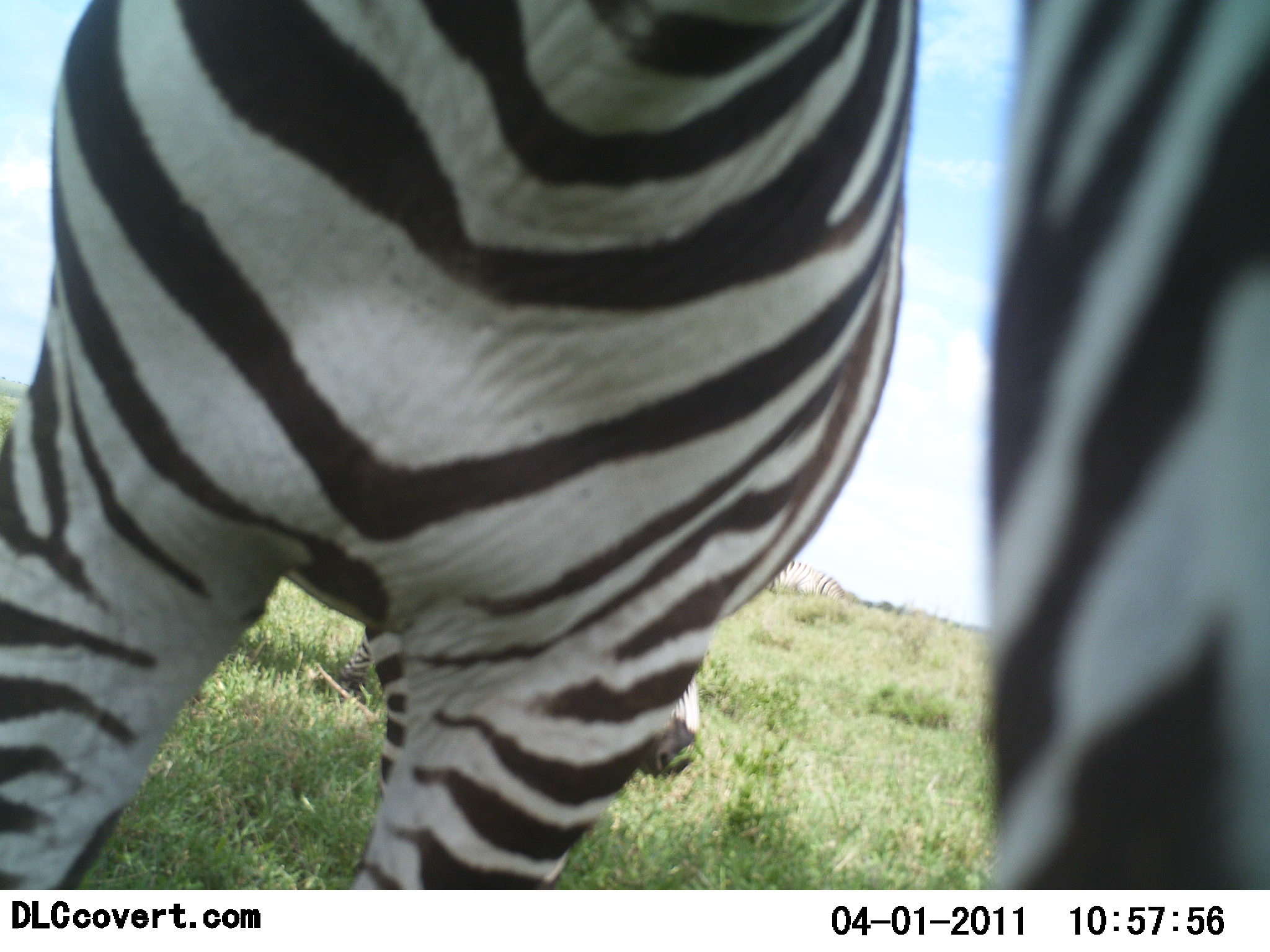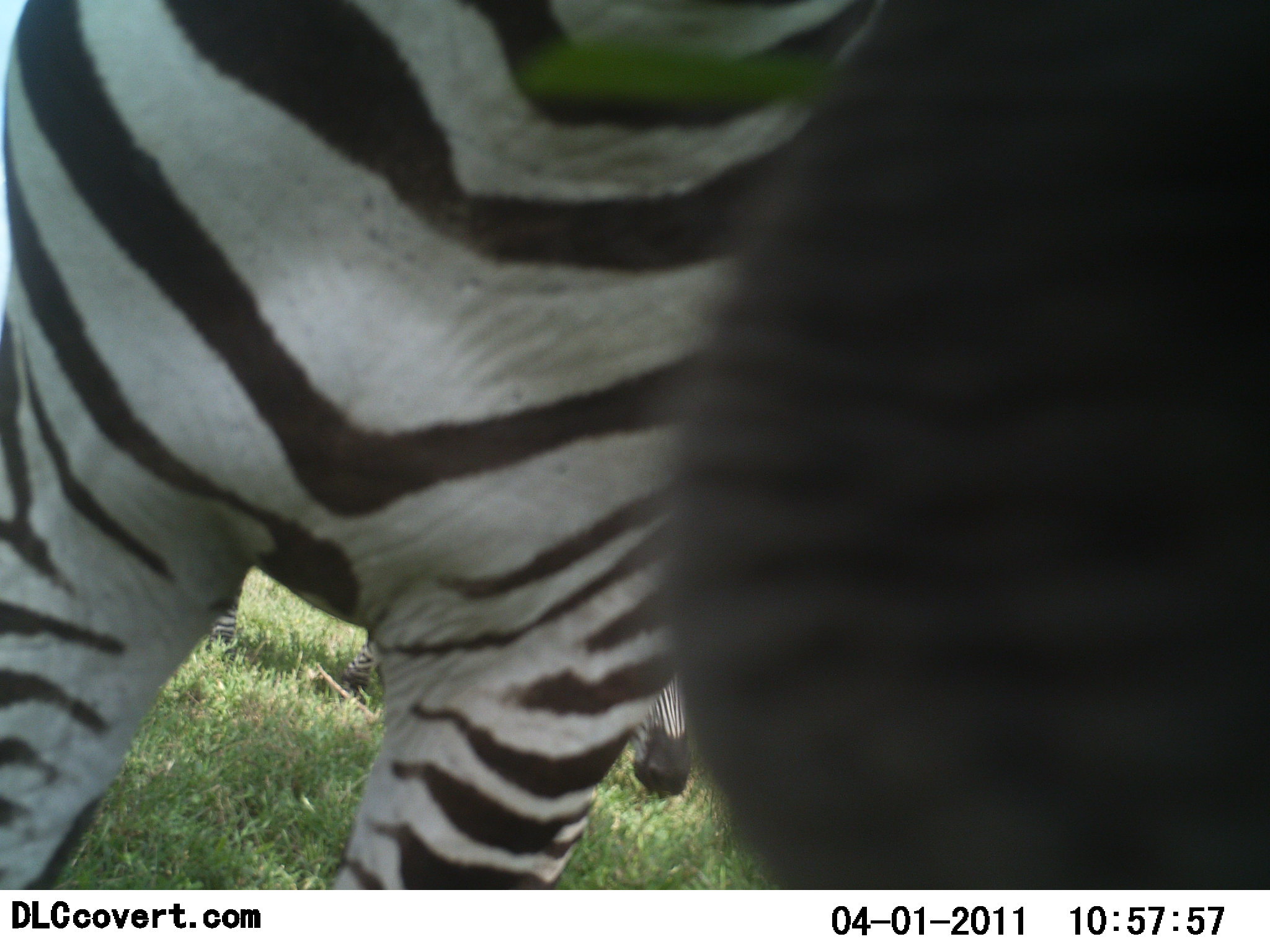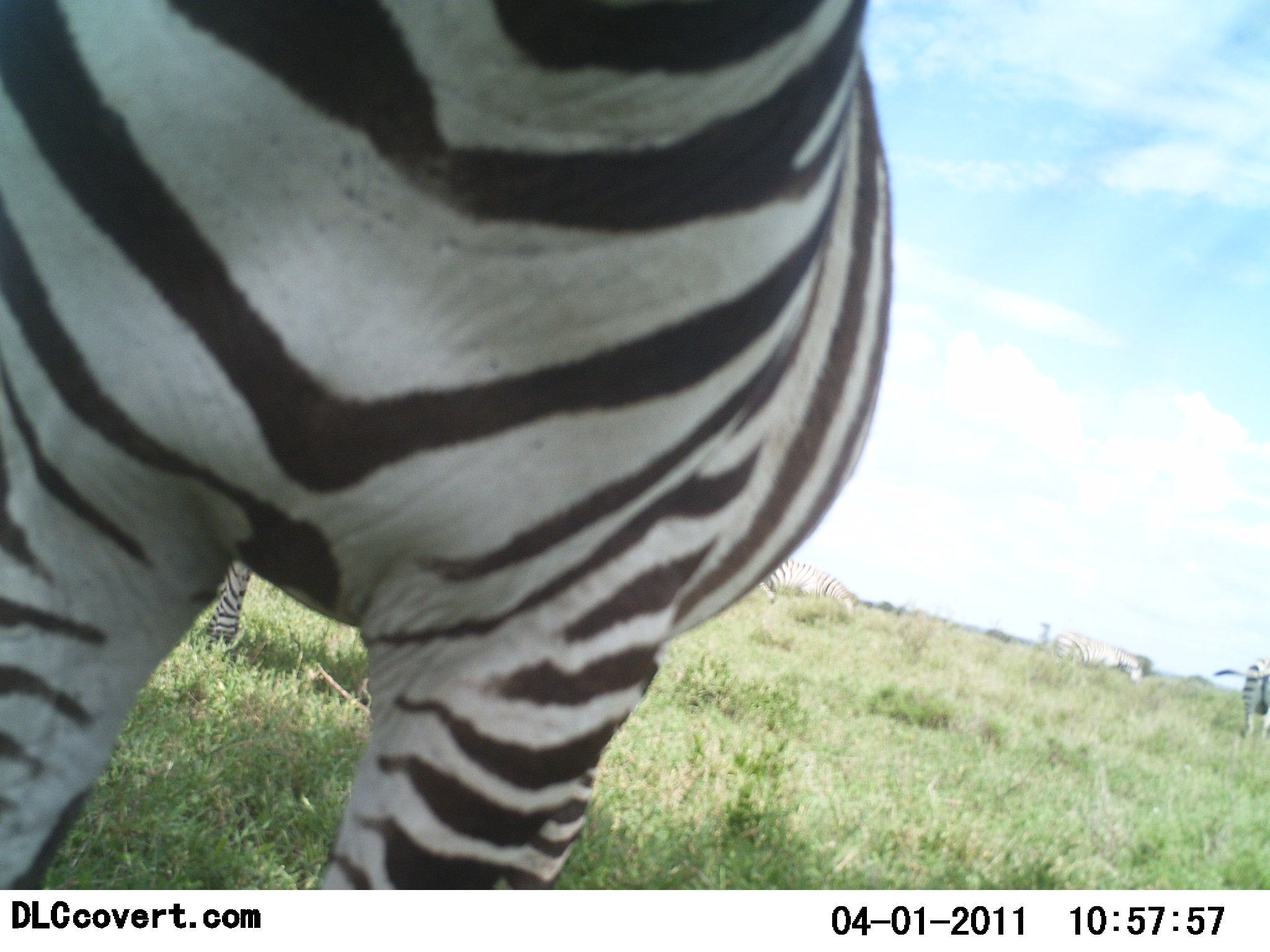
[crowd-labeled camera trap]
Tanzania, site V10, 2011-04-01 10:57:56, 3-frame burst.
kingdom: Animalia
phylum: Chordata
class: Mammalia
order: Perissodactyla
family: Equidae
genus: Equus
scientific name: Equus quagga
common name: plains zebra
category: zebra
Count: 2.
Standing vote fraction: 70%.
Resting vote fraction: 0%.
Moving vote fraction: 0%.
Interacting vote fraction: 0%.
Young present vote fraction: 0%.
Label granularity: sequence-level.